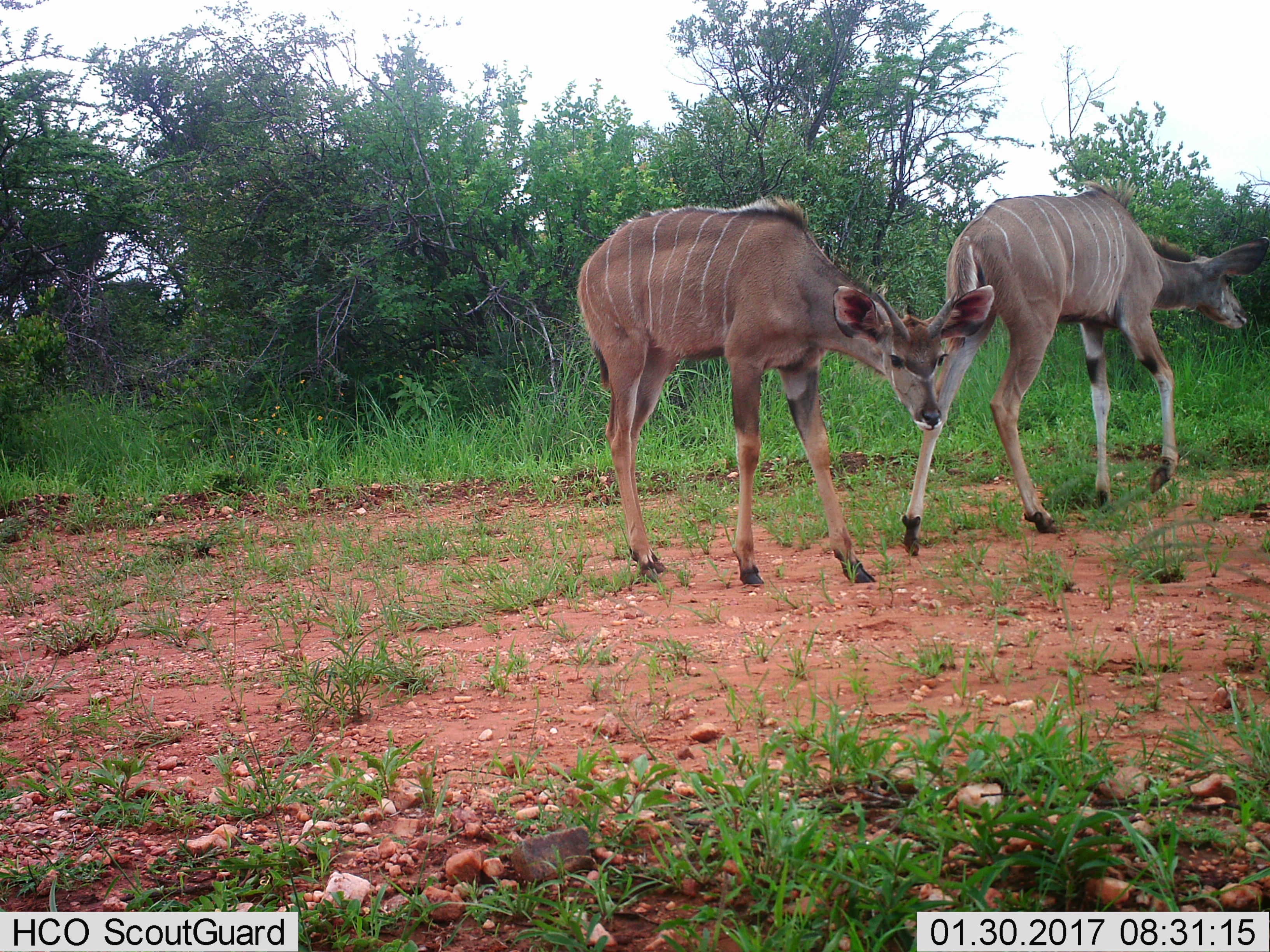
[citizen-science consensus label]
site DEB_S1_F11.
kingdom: Animalia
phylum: Chordata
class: Mammalia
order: Artiodactyla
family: Bovidae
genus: Tragelaphus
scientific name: Tragelaphus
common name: kudu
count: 2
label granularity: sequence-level